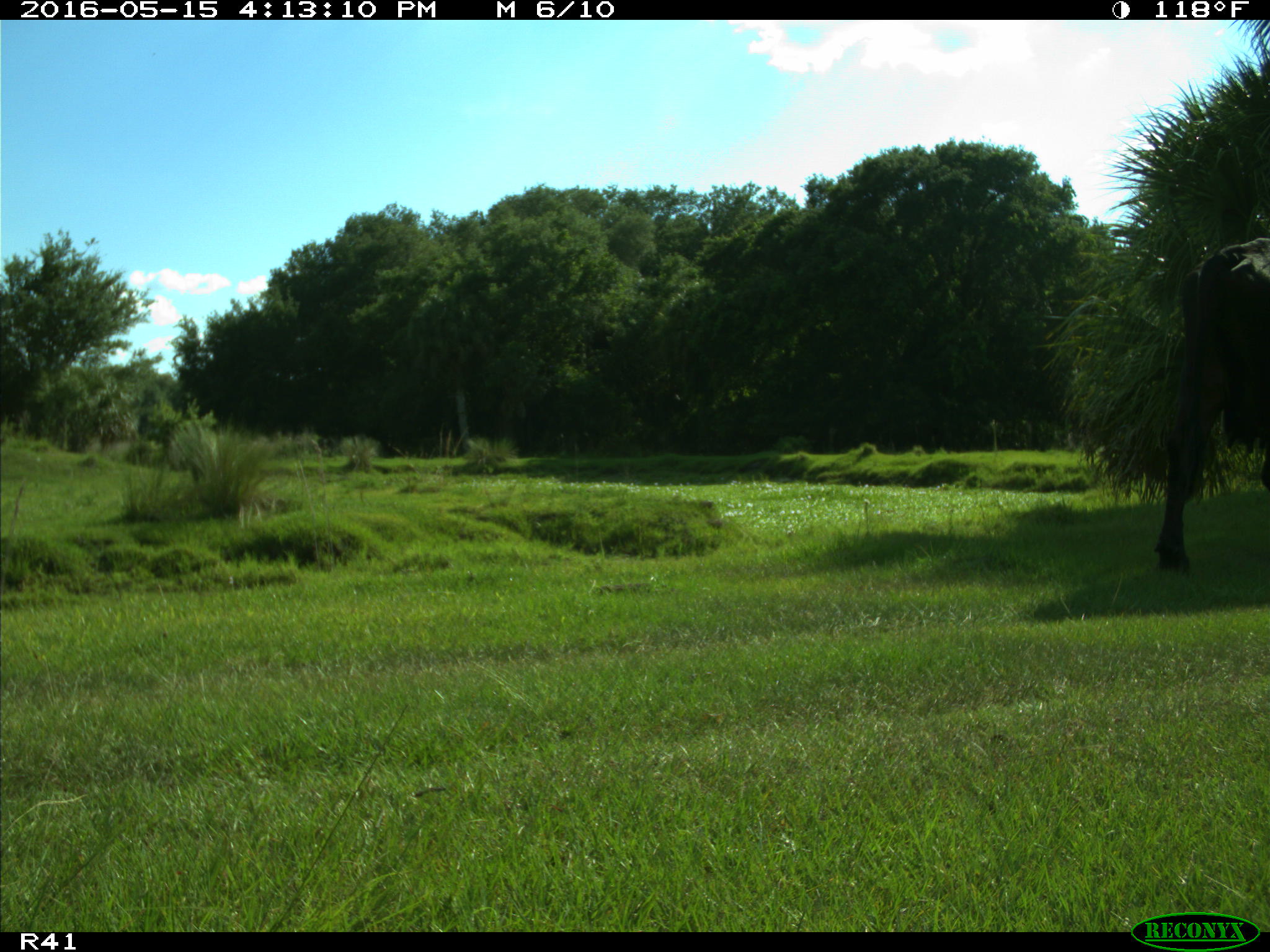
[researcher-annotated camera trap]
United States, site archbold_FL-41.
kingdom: Animalia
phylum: Chordata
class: Mammalia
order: Artiodactyla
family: Bovidae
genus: Bos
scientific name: Bos taurus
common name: domestic cow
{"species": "Bos taurus (domestic cow)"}